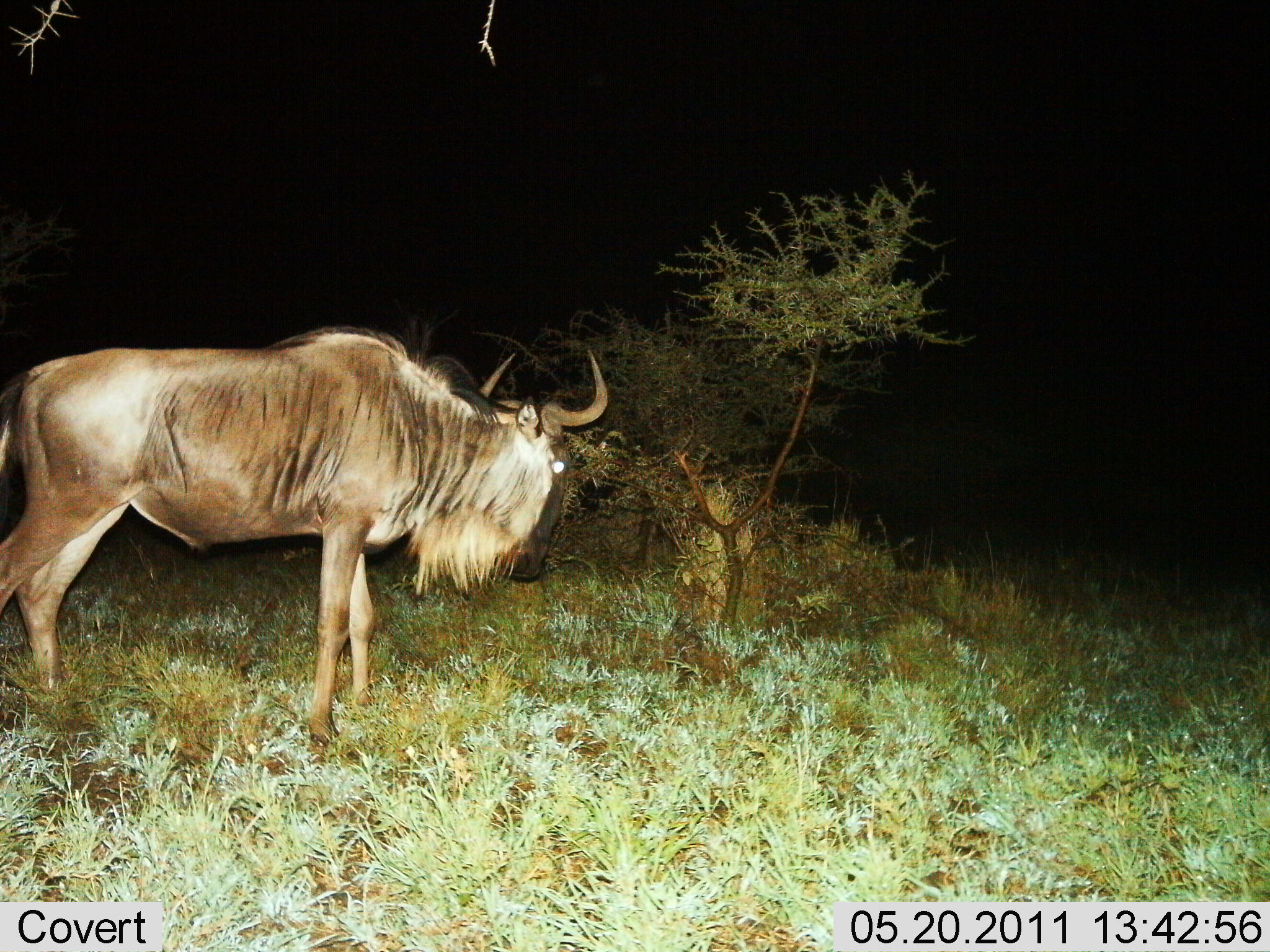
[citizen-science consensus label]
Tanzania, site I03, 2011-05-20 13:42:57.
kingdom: Animalia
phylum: Chordata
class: Mammalia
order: Artiodactyla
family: Bovidae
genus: Connochaetes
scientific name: Connochaetes taurinus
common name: blue wildebeest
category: wildebeest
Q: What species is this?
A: Wildebeest (blue wildebeest) (Connochaetes taurinus).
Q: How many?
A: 1.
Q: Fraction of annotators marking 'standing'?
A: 83%.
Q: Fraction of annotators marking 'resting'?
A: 0%.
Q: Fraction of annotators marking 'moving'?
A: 17%.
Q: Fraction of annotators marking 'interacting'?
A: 0%.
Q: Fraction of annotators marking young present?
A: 0%.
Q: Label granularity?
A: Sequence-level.